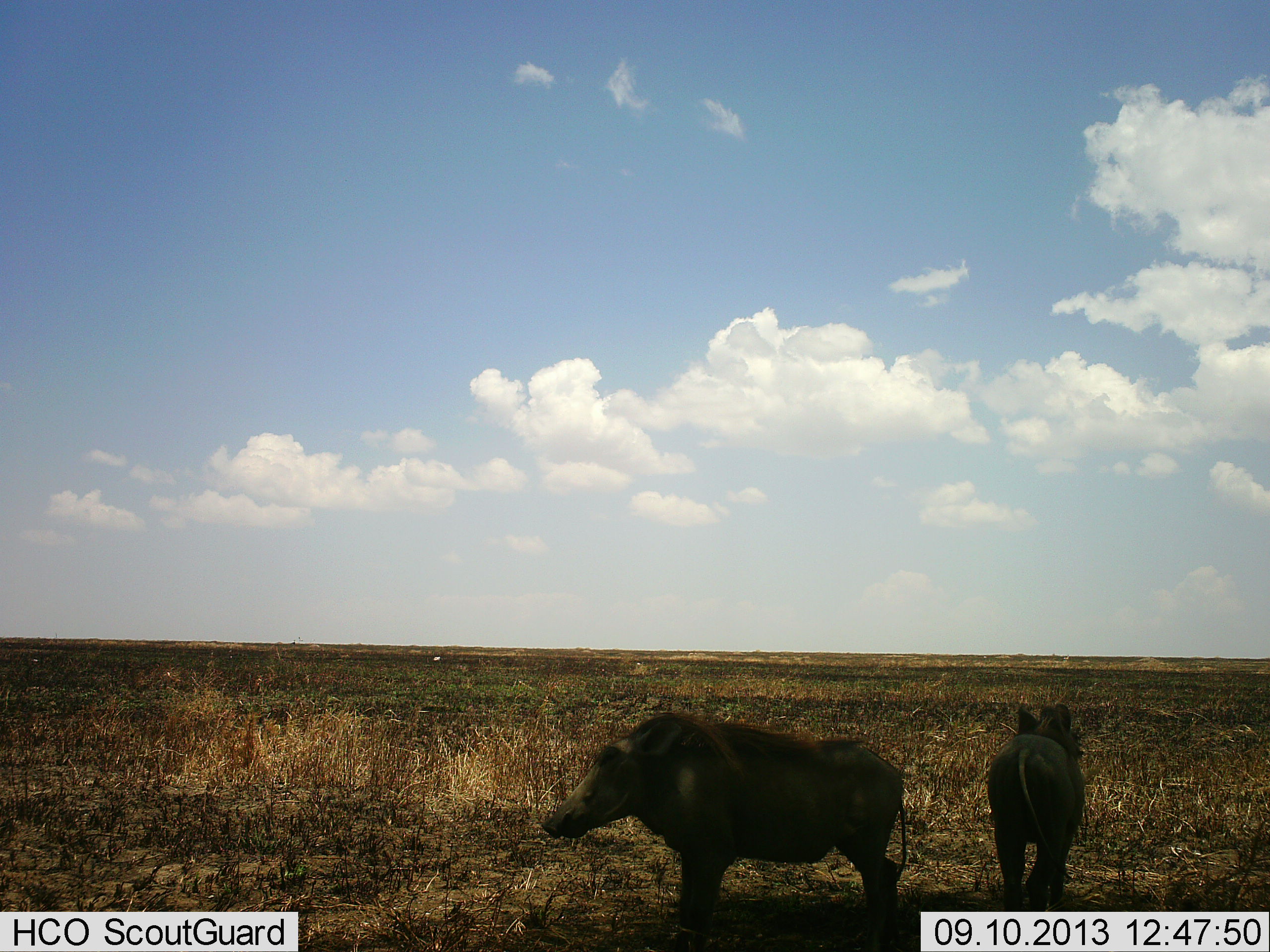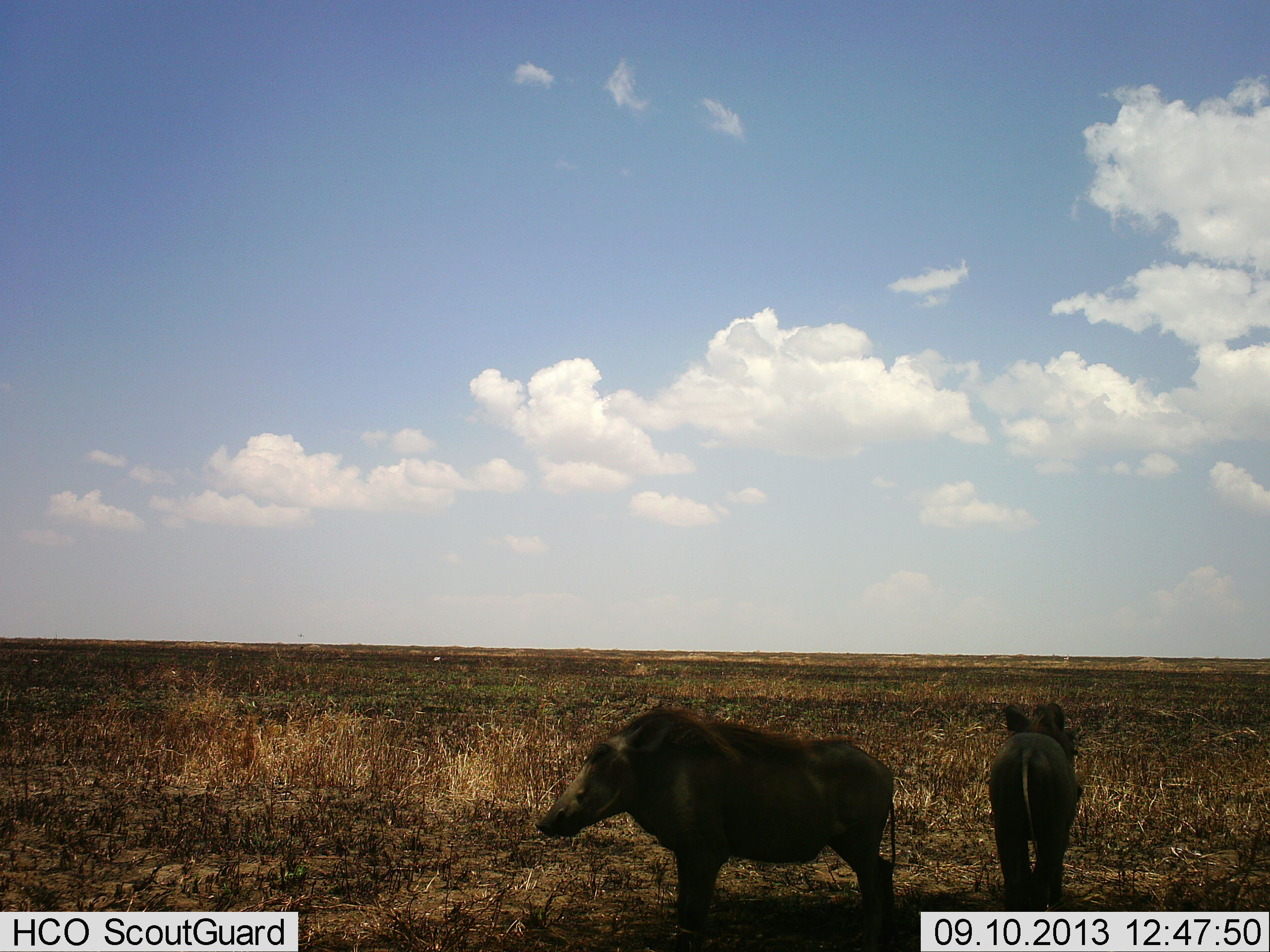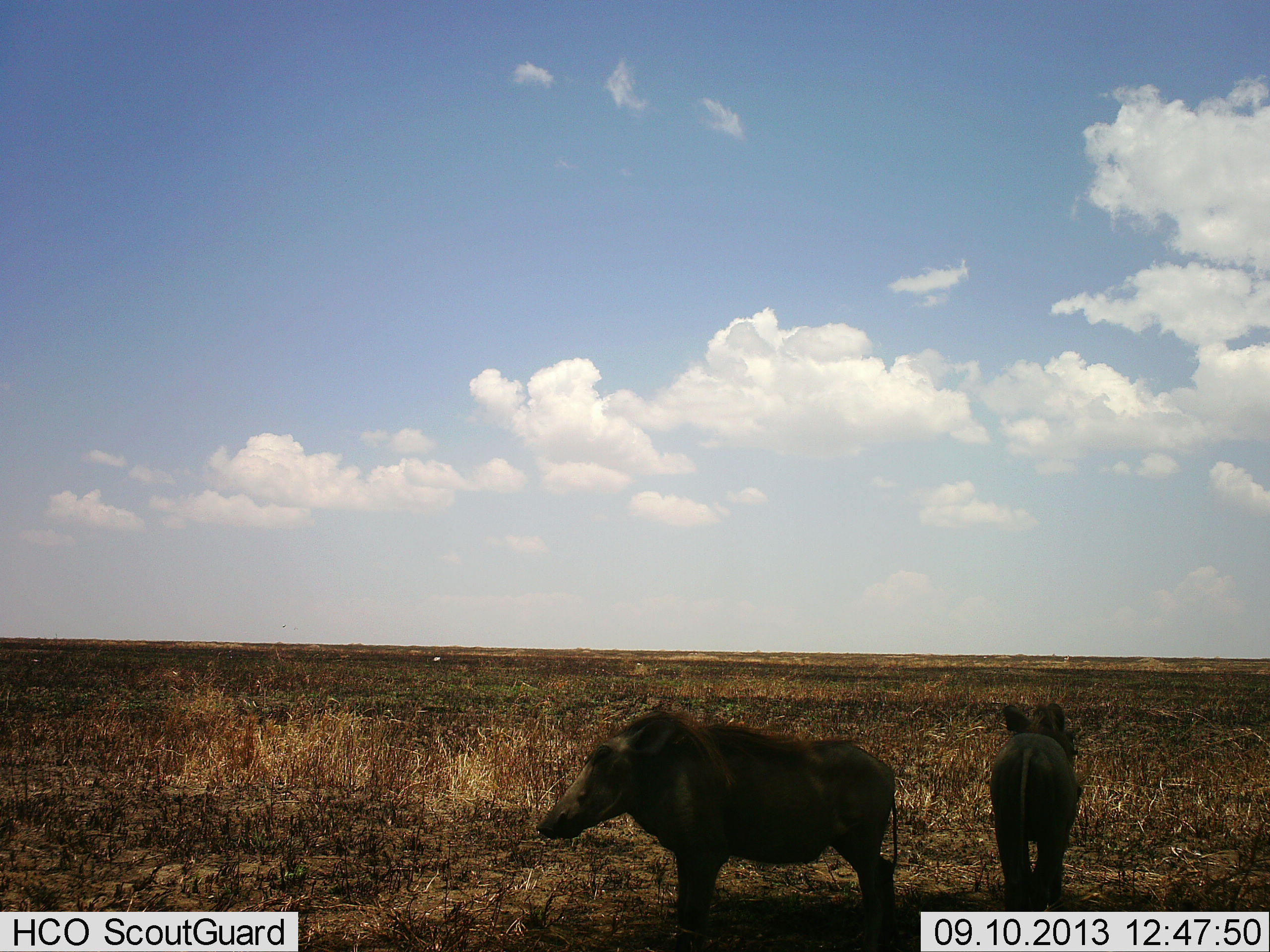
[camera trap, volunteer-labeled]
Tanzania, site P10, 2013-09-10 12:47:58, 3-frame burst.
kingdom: Animalia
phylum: Chordata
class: Mammalia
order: Artiodactyla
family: Suidae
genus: Phacochoerus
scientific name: Phacochoerus africanus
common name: warthog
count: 2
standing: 96%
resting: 0%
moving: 4%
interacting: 0%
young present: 4%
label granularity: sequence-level